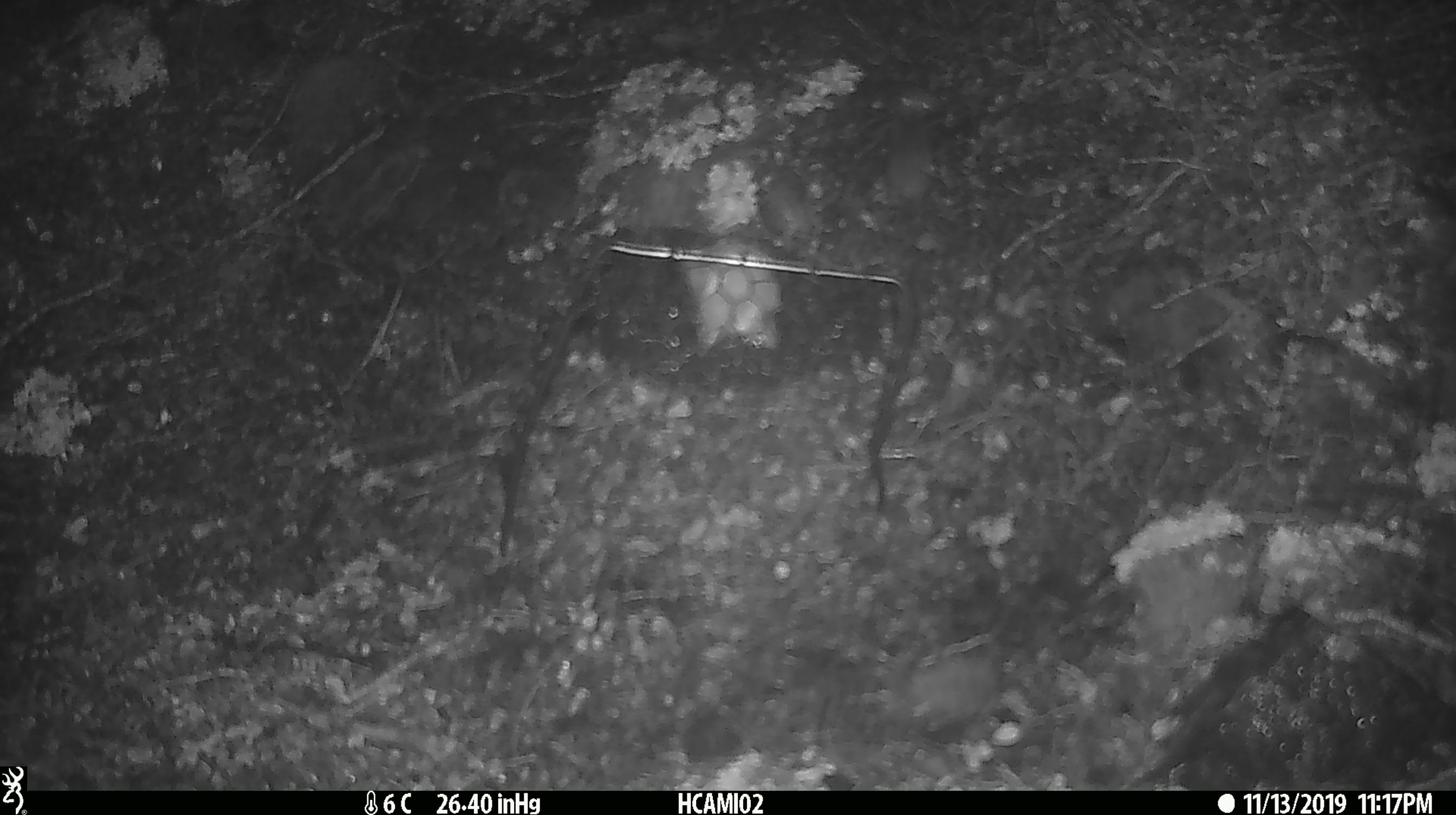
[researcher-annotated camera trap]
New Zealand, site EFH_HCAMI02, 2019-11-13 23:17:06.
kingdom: Animalia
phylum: Chordata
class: Mammalia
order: Rodentia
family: Muridae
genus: Mus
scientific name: Mus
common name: mouse